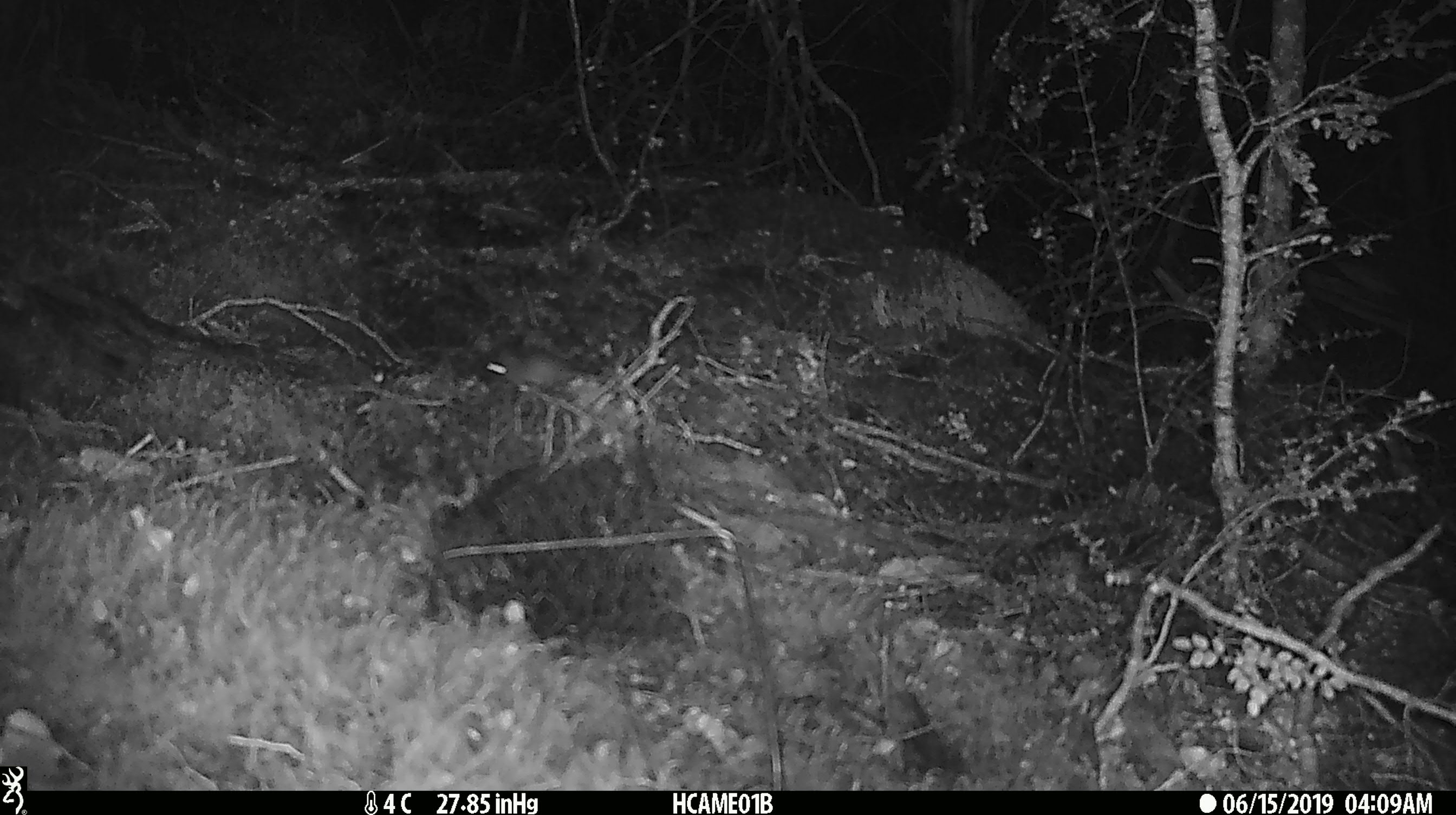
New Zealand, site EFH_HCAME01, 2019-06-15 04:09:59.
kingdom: Animalia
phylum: Chordata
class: Mammalia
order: Rodentia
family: Muridae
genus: Mus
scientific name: Mus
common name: mouse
Mouse (Mus).